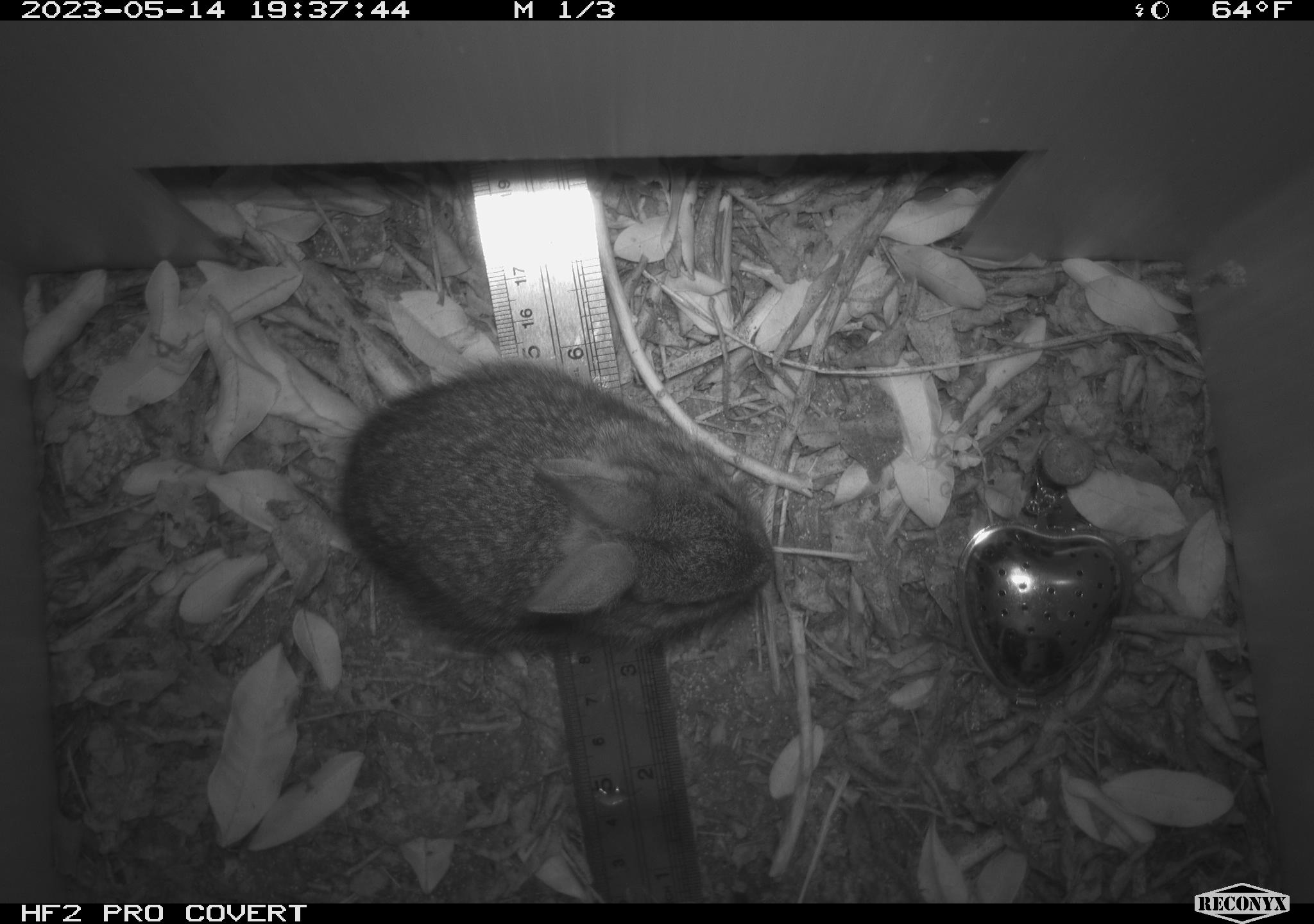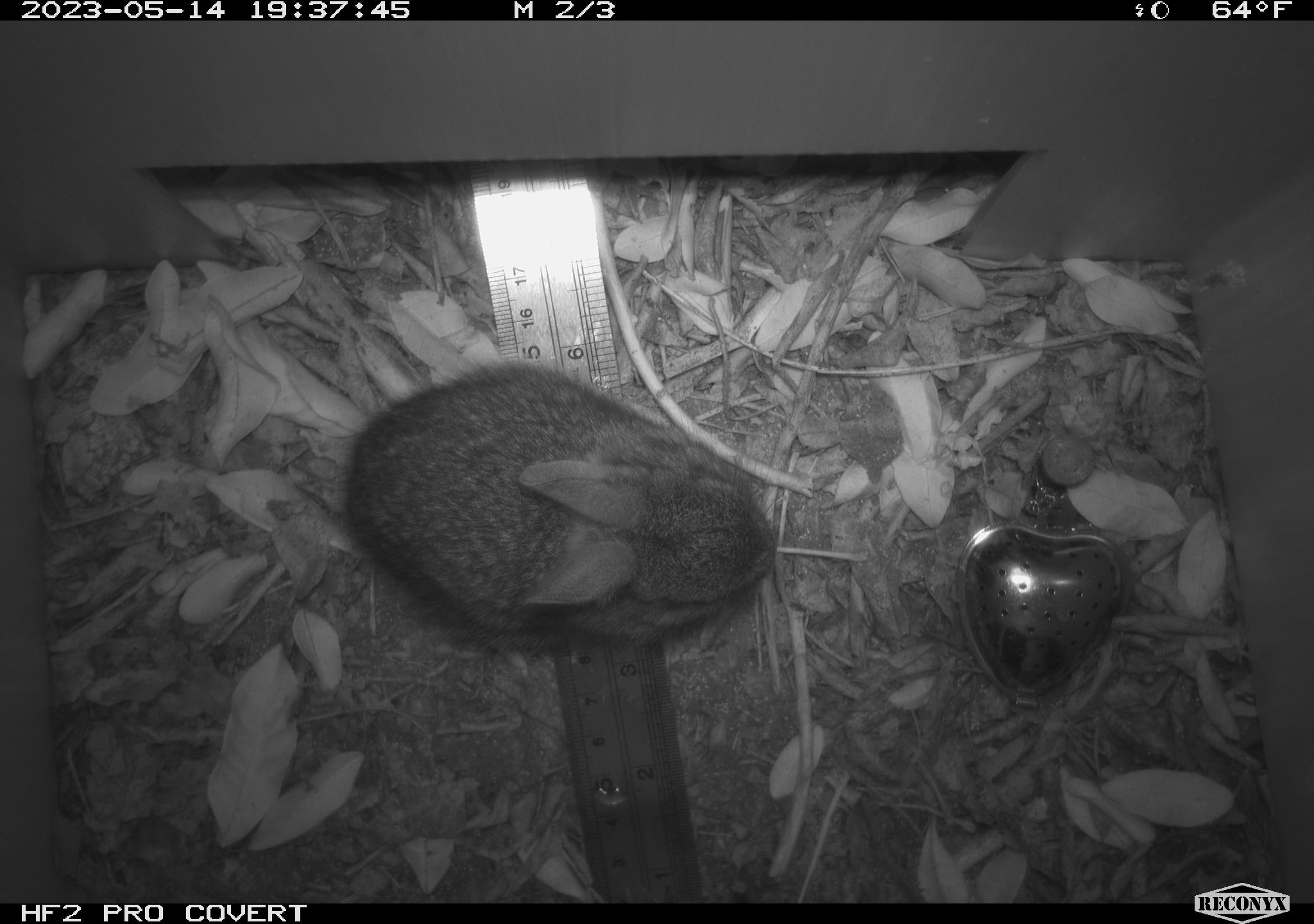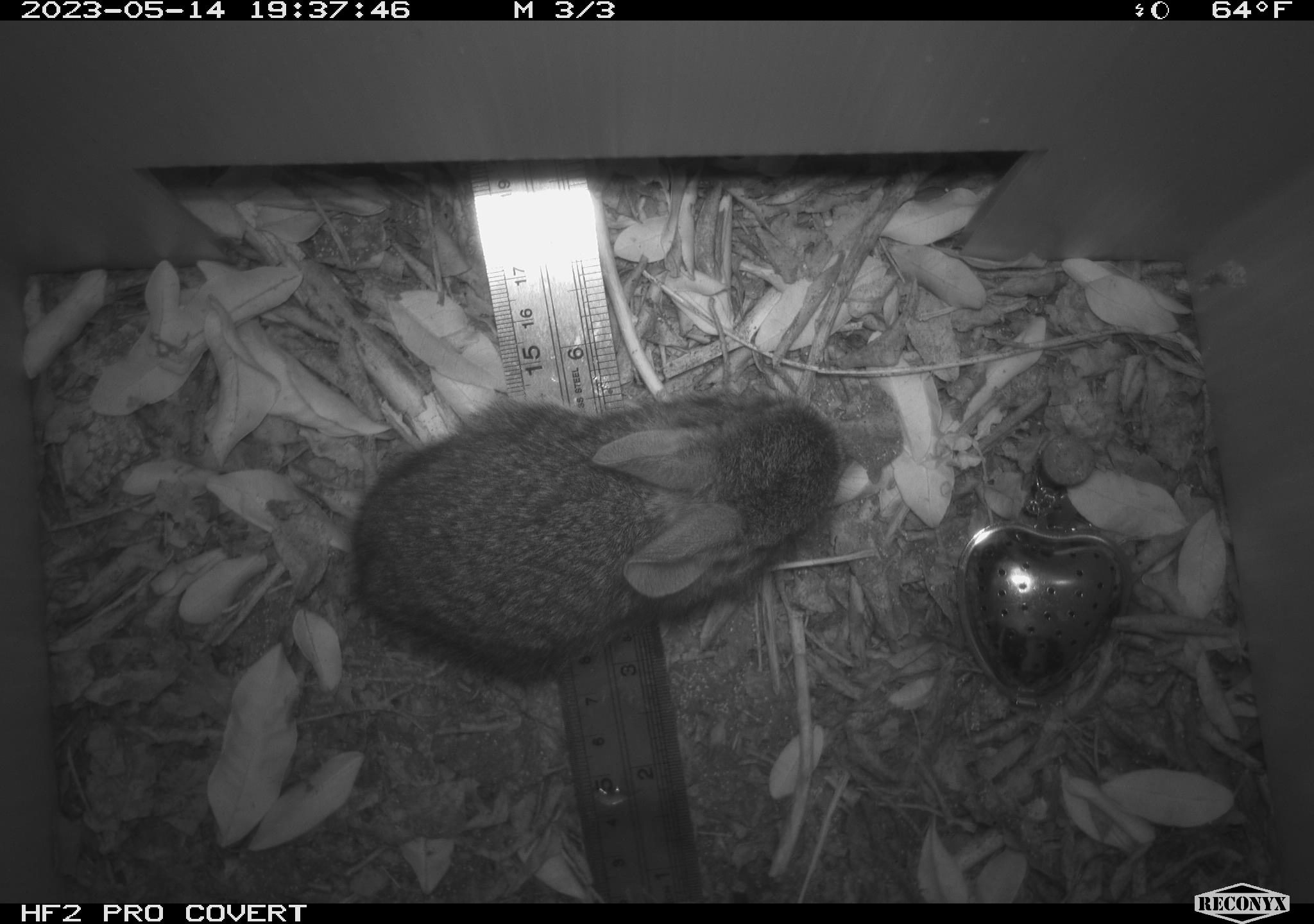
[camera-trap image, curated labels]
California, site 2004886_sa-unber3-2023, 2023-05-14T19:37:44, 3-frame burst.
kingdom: Animalia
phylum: Chordata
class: Mammalia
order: Lagomorpha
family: Leporidae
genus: Sylvilagus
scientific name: Sylvilagus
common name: cottontail rabbits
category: sylvilagus species